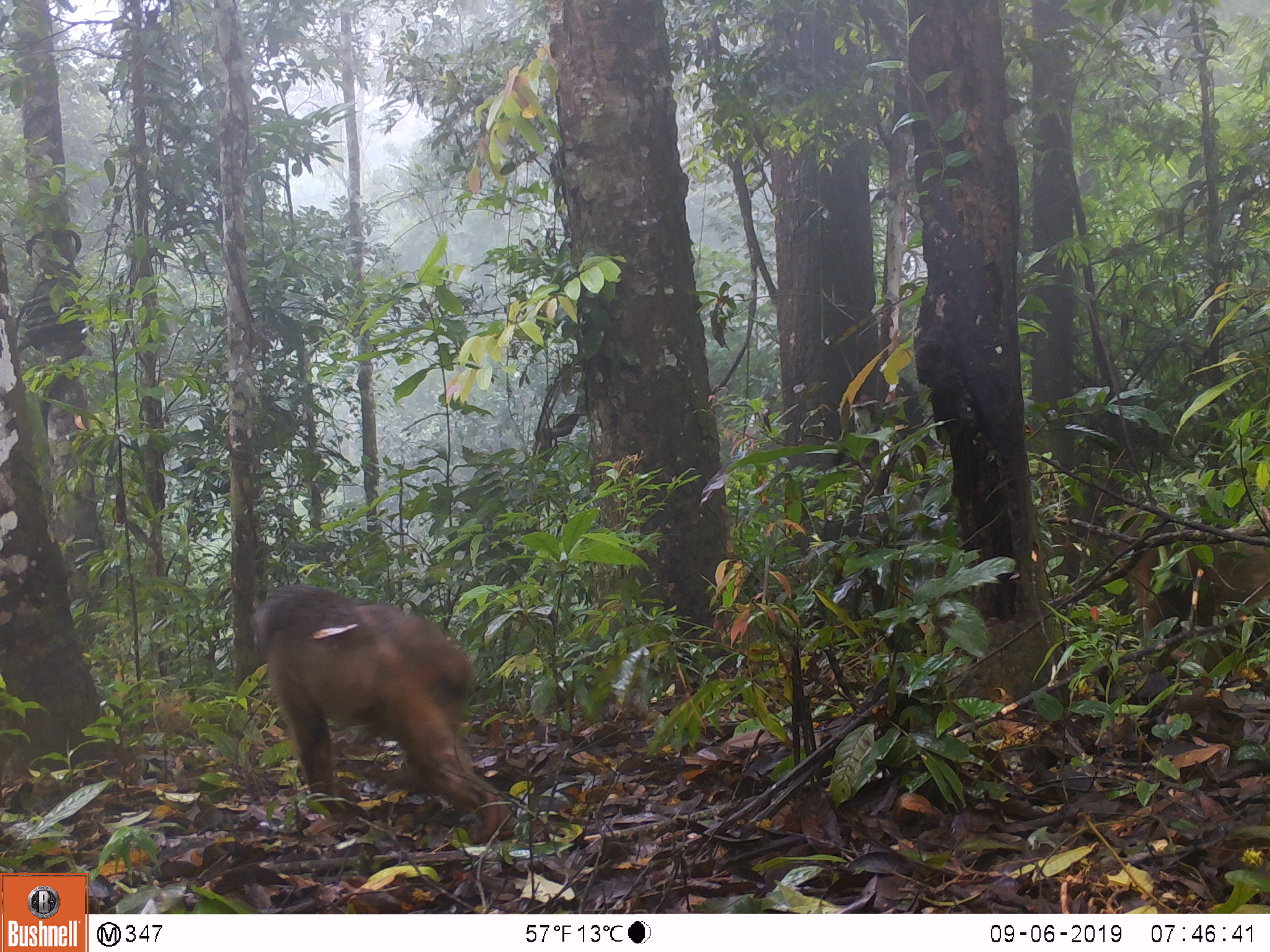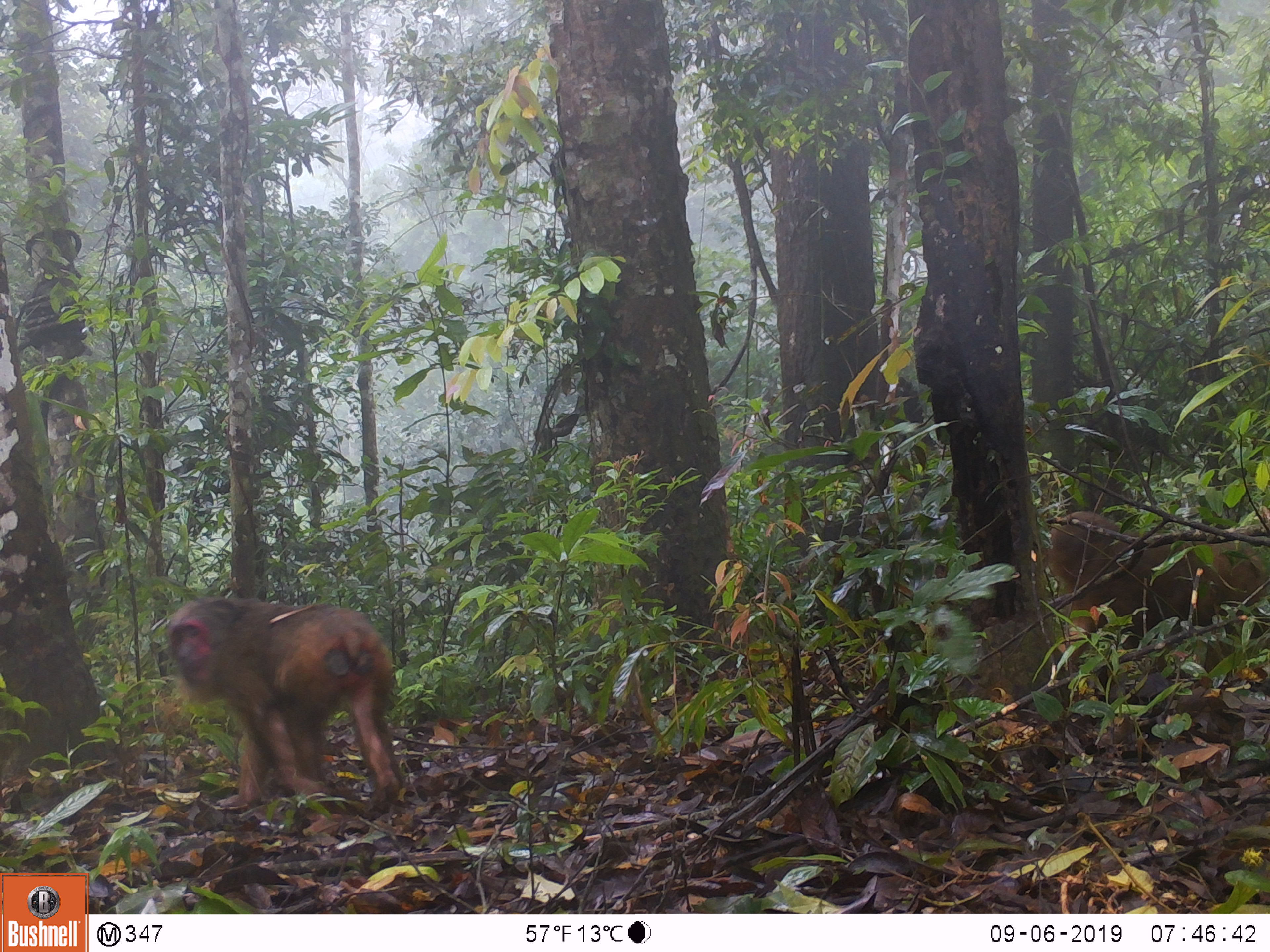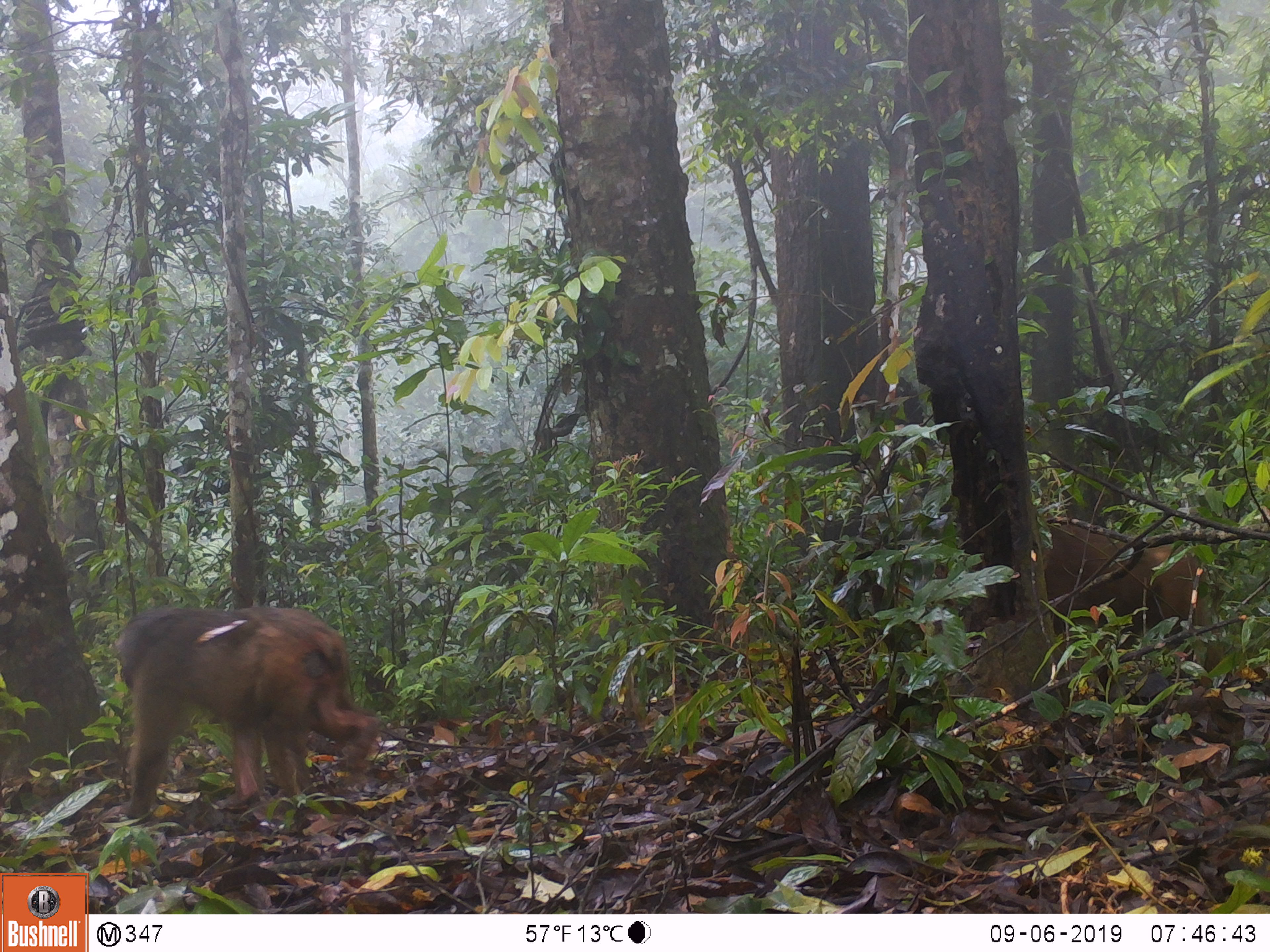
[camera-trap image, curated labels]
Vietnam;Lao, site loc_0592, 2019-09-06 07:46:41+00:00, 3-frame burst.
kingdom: Animalia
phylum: Chordata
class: Mammalia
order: Primates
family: Cercopithecidae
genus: Macaca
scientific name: Macaca arctoides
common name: stump-tailed macaque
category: stump tailed macaque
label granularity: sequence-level